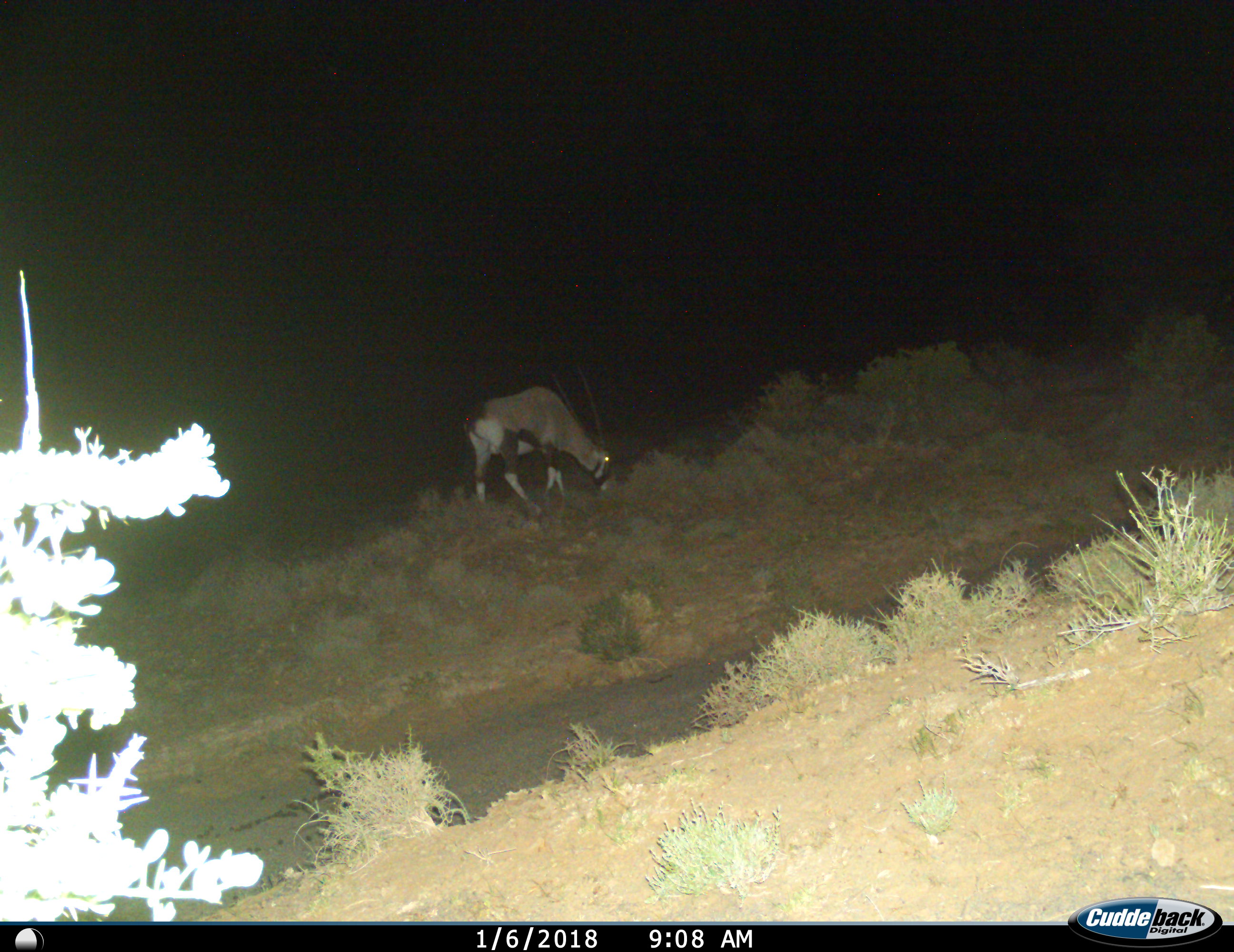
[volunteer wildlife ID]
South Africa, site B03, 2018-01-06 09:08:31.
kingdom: Animalia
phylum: Chordata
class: Mammalia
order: Artiodactyla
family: Bovidae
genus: Oryx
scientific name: Oryx gazella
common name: gemsbok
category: gemsbokoryx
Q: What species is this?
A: Gemsbokoryx (gemsbok) (Oryx gazella).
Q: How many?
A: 1.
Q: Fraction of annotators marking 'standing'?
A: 20%.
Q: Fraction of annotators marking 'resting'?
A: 0%.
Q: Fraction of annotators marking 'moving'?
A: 0%.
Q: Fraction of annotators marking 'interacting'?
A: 0%.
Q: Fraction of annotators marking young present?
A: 0%.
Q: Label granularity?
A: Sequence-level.